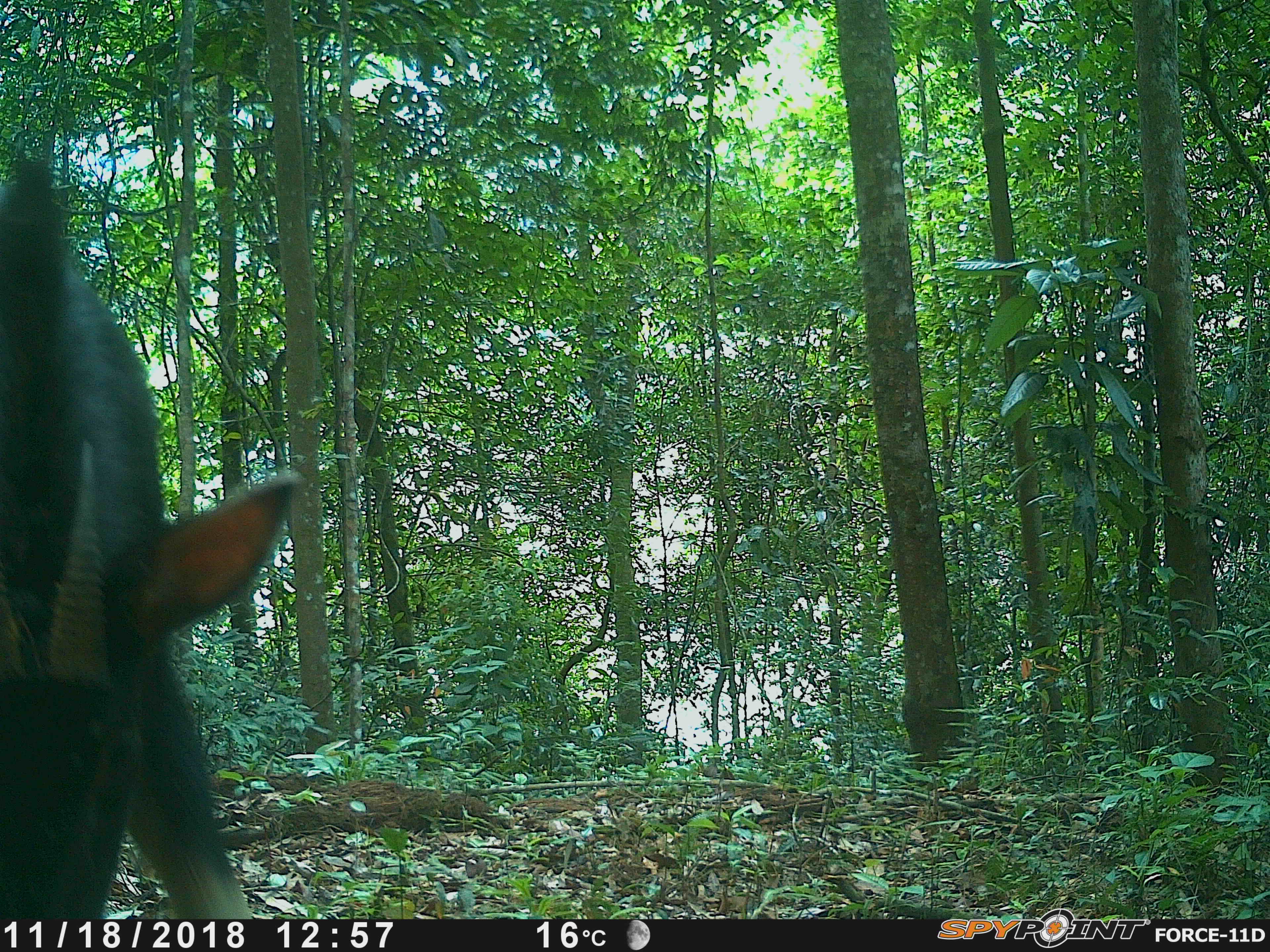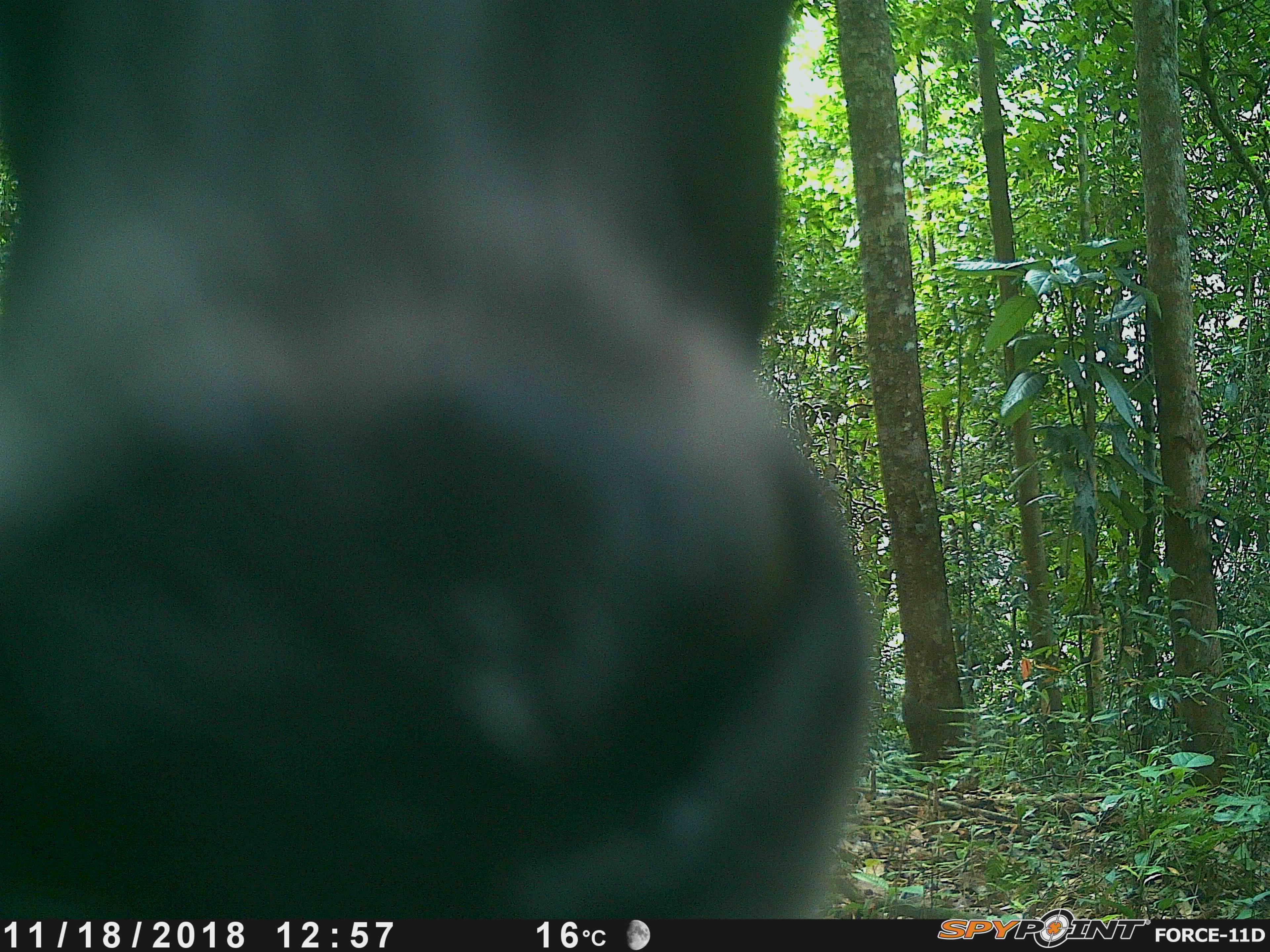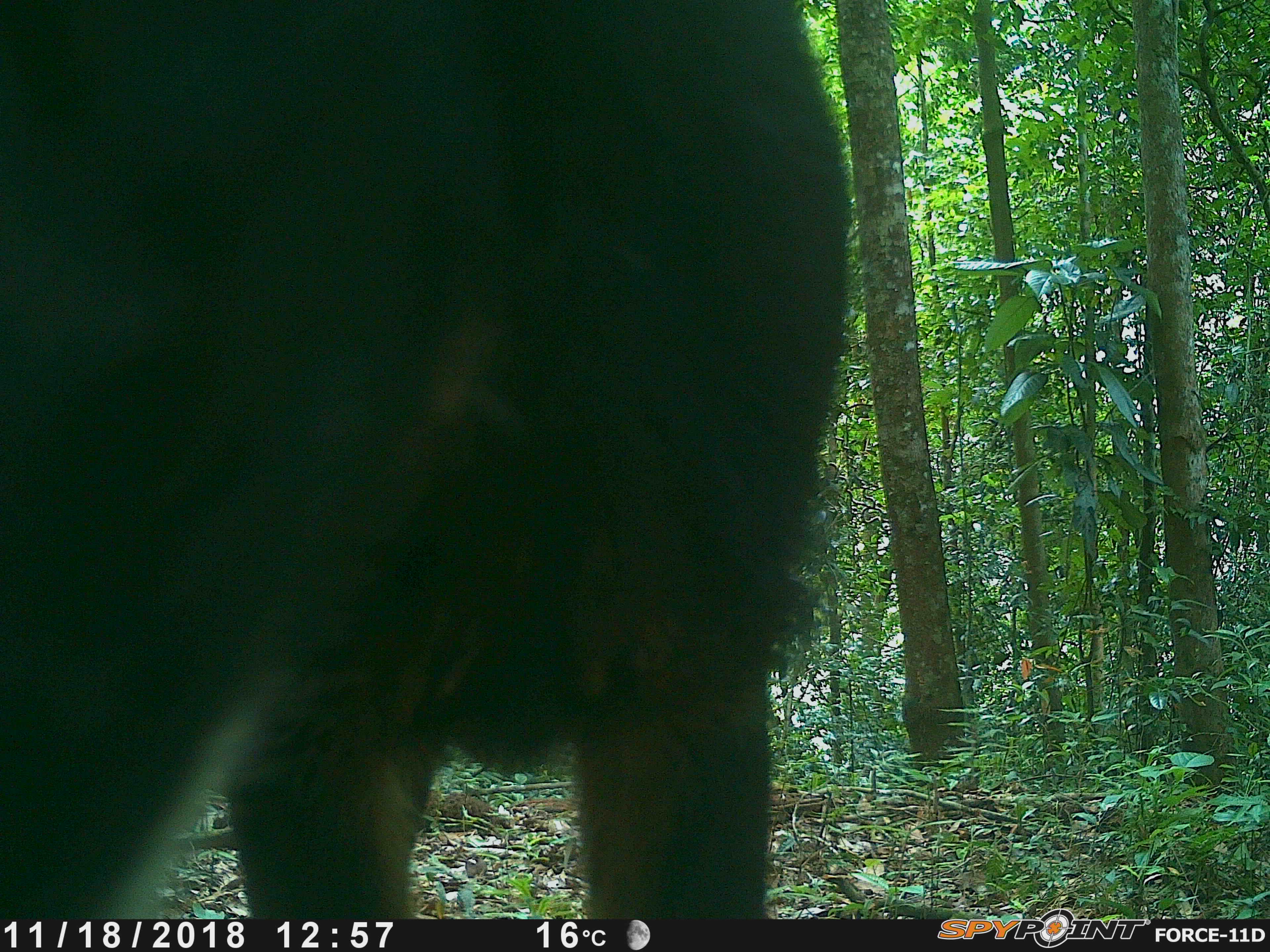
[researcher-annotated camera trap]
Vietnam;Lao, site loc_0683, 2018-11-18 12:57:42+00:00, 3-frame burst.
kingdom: Animalia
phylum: Chordata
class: Mammalia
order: Artiodactyla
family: Bovidae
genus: Capricornis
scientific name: Capricornis sumatraensis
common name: chinese serow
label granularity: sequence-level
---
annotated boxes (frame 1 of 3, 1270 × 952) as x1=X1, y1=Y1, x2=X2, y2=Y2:
chinese serow: x1=0, y1=159, x2=300, y2=918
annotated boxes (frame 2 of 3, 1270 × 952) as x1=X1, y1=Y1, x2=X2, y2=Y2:
chinese serow: x1=0, y1=1, x2=868, y2=919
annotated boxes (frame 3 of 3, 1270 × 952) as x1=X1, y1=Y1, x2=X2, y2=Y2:
chinese serow: x1=0, y1=0, x2=848, y2=918